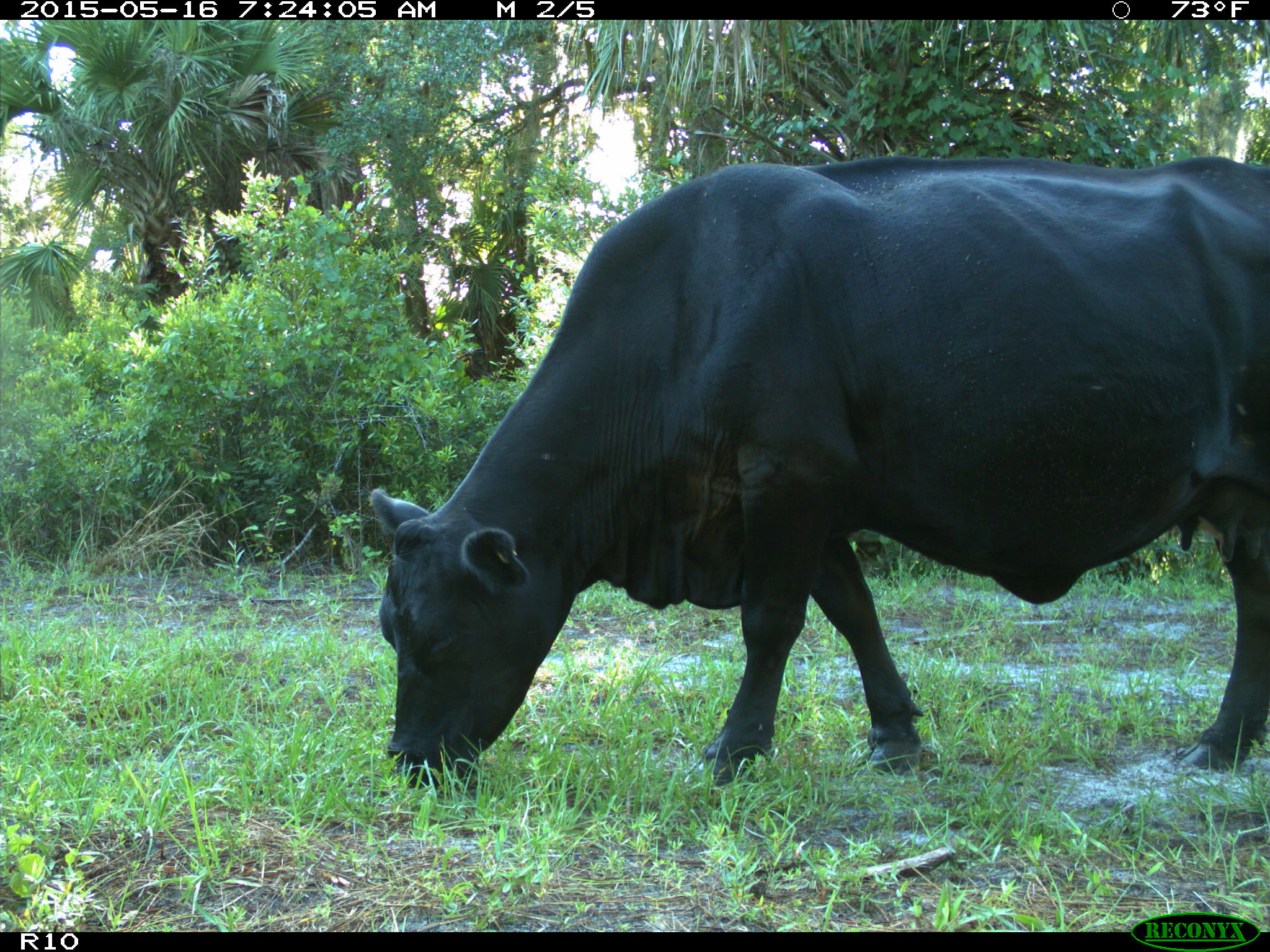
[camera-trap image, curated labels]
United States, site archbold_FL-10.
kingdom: Animalia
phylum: Chordata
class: Mammalia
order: Artiodactyla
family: Bovidae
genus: Bos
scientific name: Bos taurus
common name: domestic cow